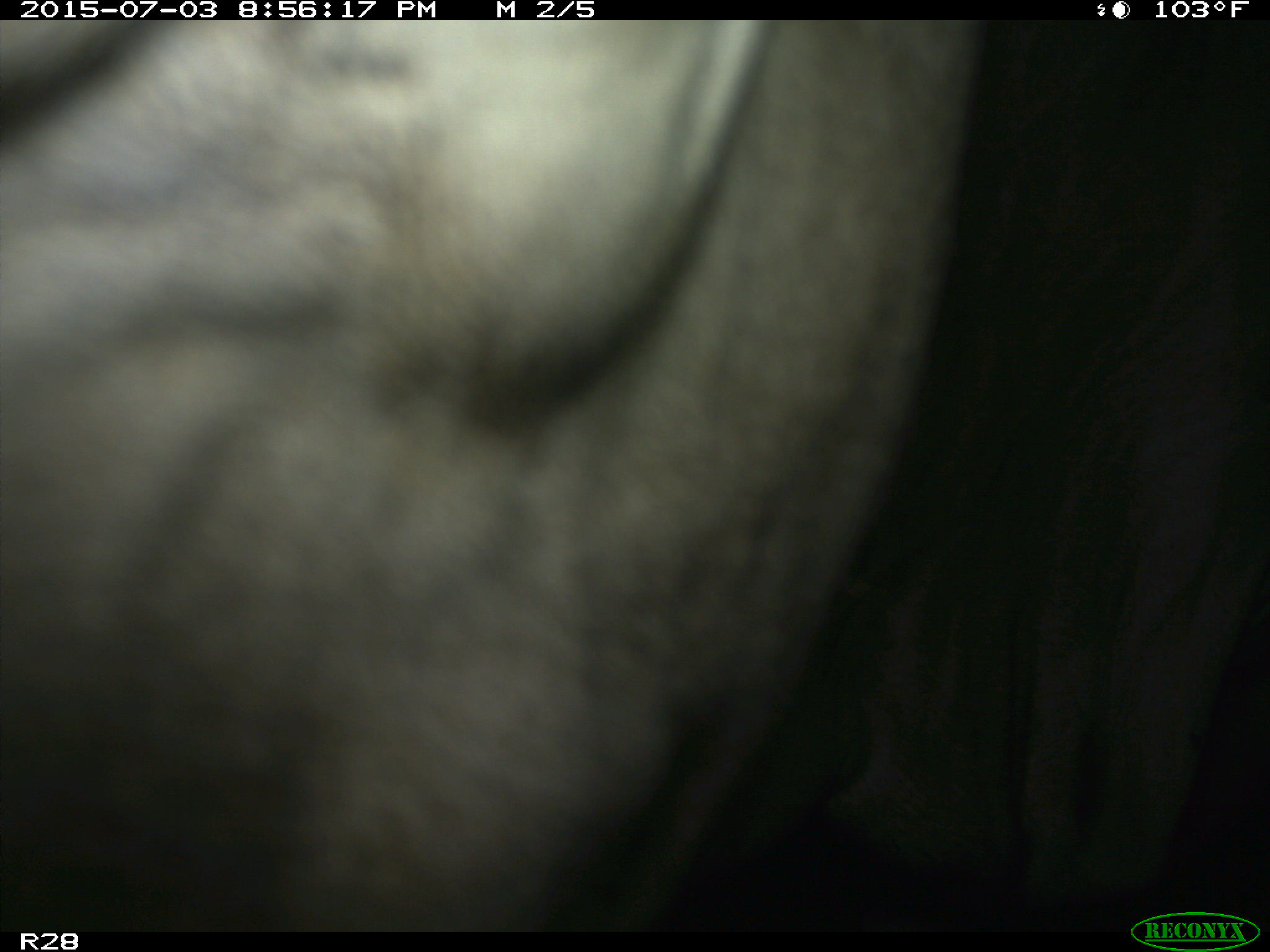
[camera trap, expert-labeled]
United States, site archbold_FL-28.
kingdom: Animalia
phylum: Chordata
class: Mammalia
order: Artiodactyla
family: Bovidae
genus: Bos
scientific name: Bos taurus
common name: domestic cow